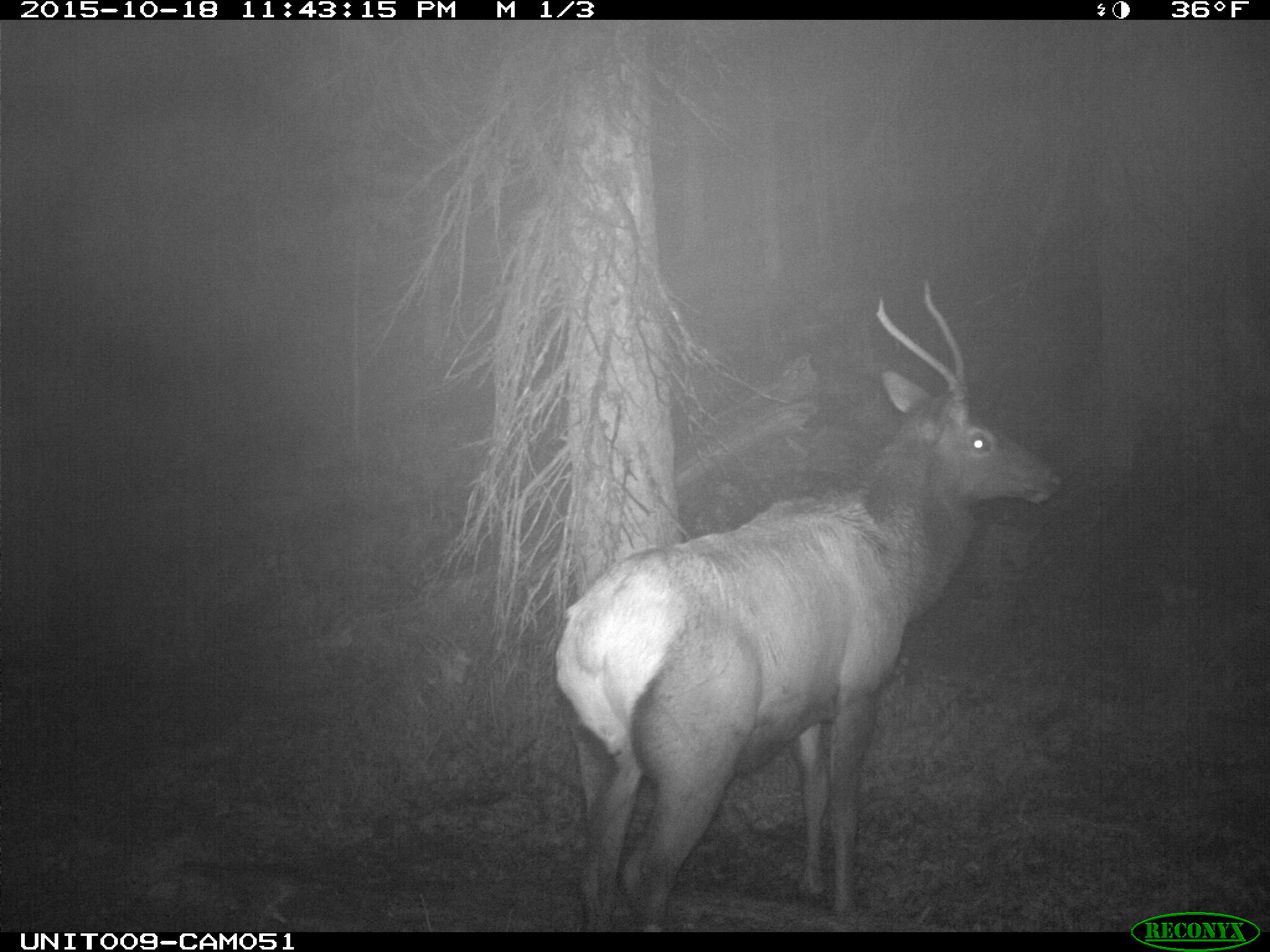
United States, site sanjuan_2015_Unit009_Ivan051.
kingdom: Animalia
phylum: Chordata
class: Mammalia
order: Artiodactyla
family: Cervidae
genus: Cervus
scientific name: Cervus elaphus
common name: red deer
Cervus elaphus (red deer).